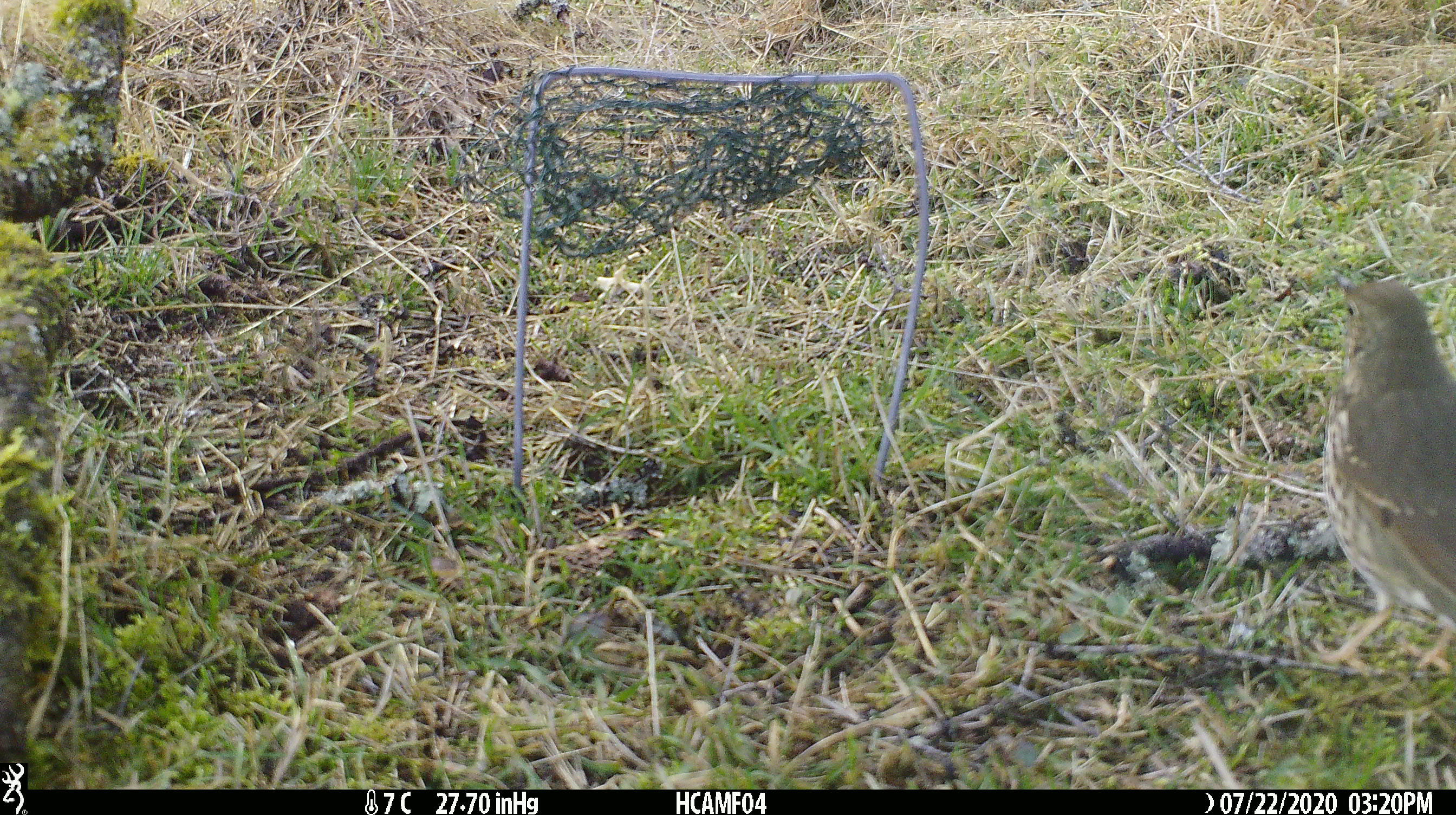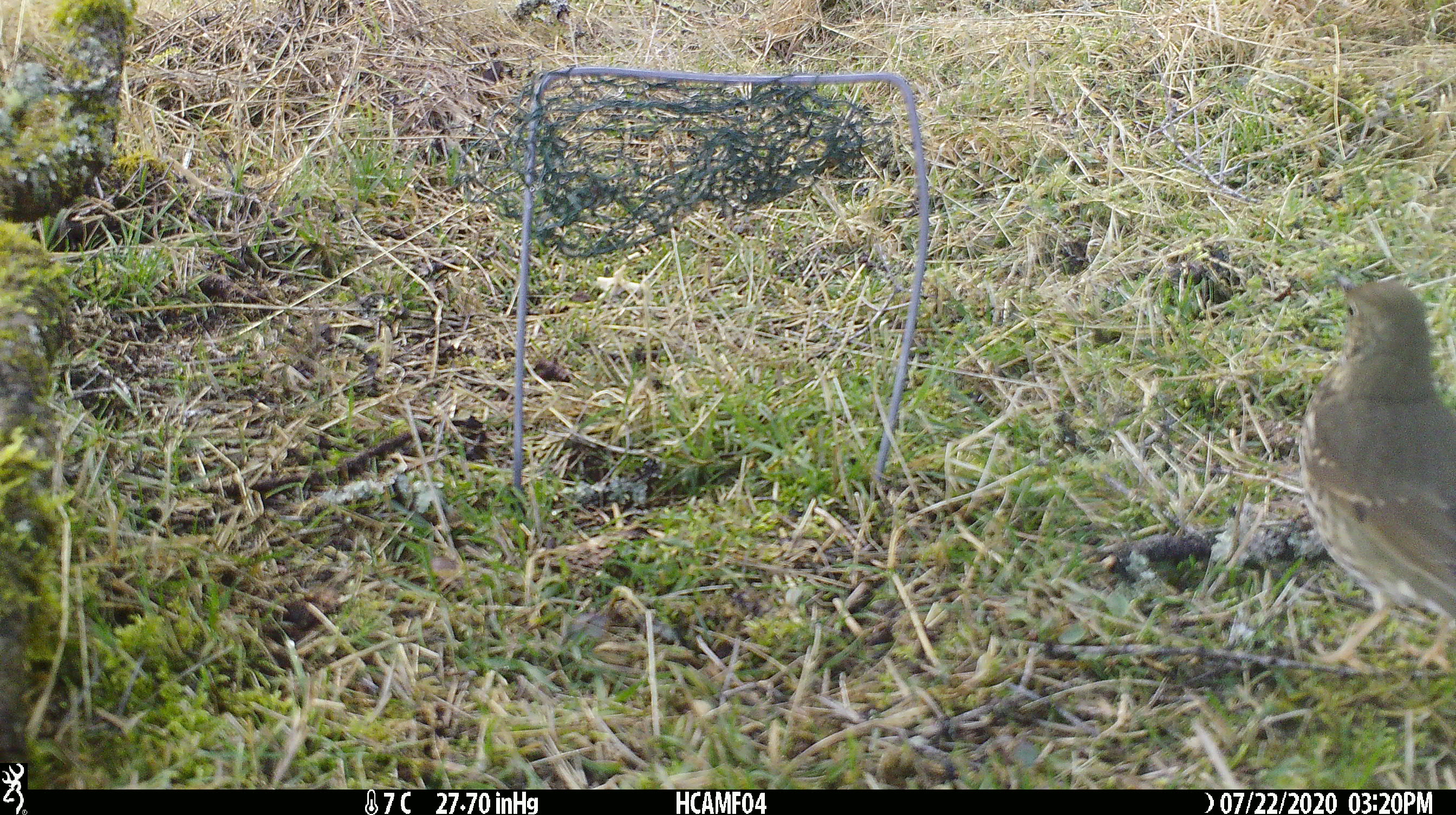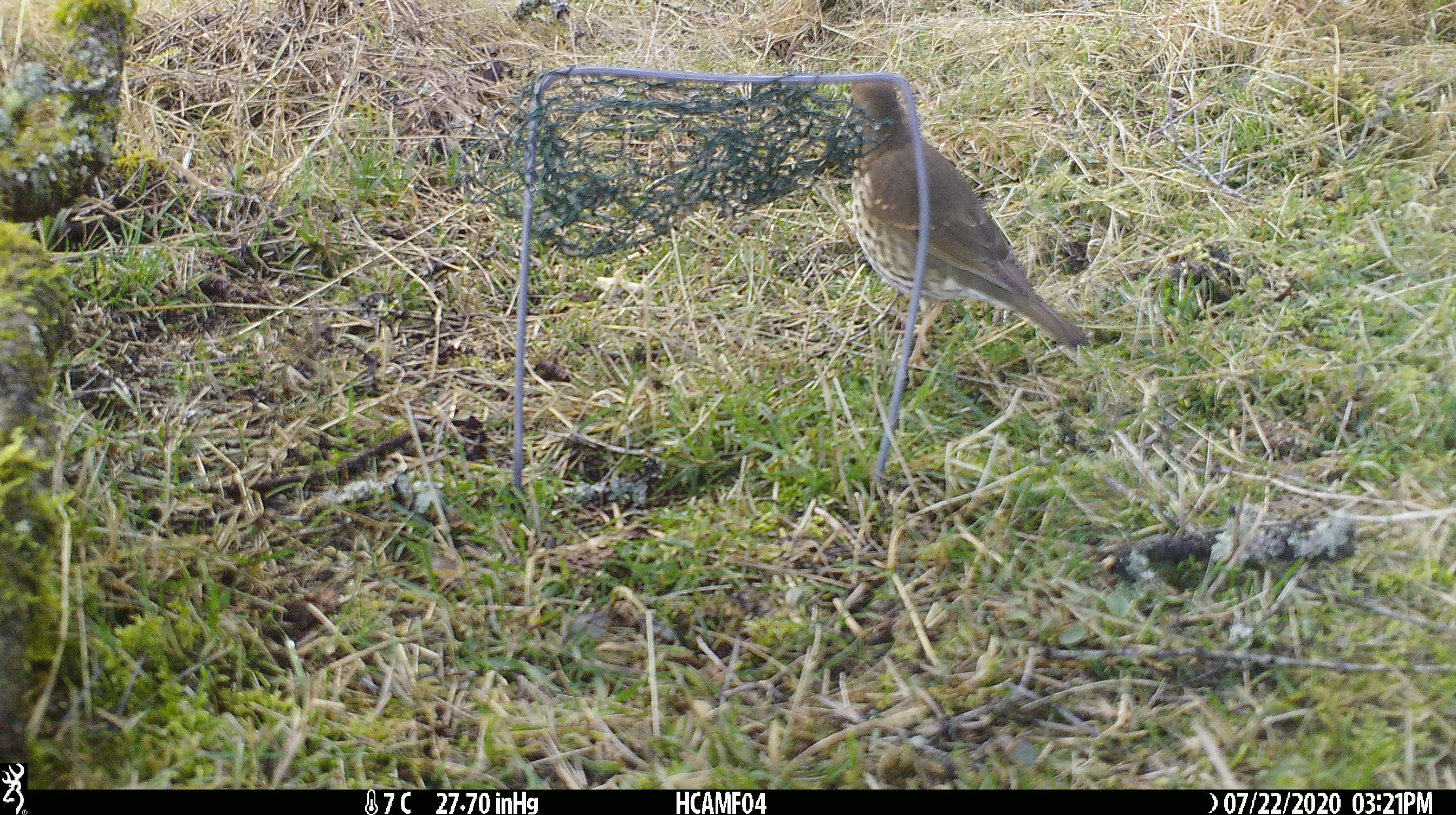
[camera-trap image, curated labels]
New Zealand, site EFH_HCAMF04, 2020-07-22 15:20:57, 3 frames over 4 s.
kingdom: Animalia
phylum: Chordata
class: Aves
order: Passeriformes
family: Turdidae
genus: Turdus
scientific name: Turdus philomelos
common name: song thrush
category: thrush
Thrush (song thrush) (Turdus philomelos).